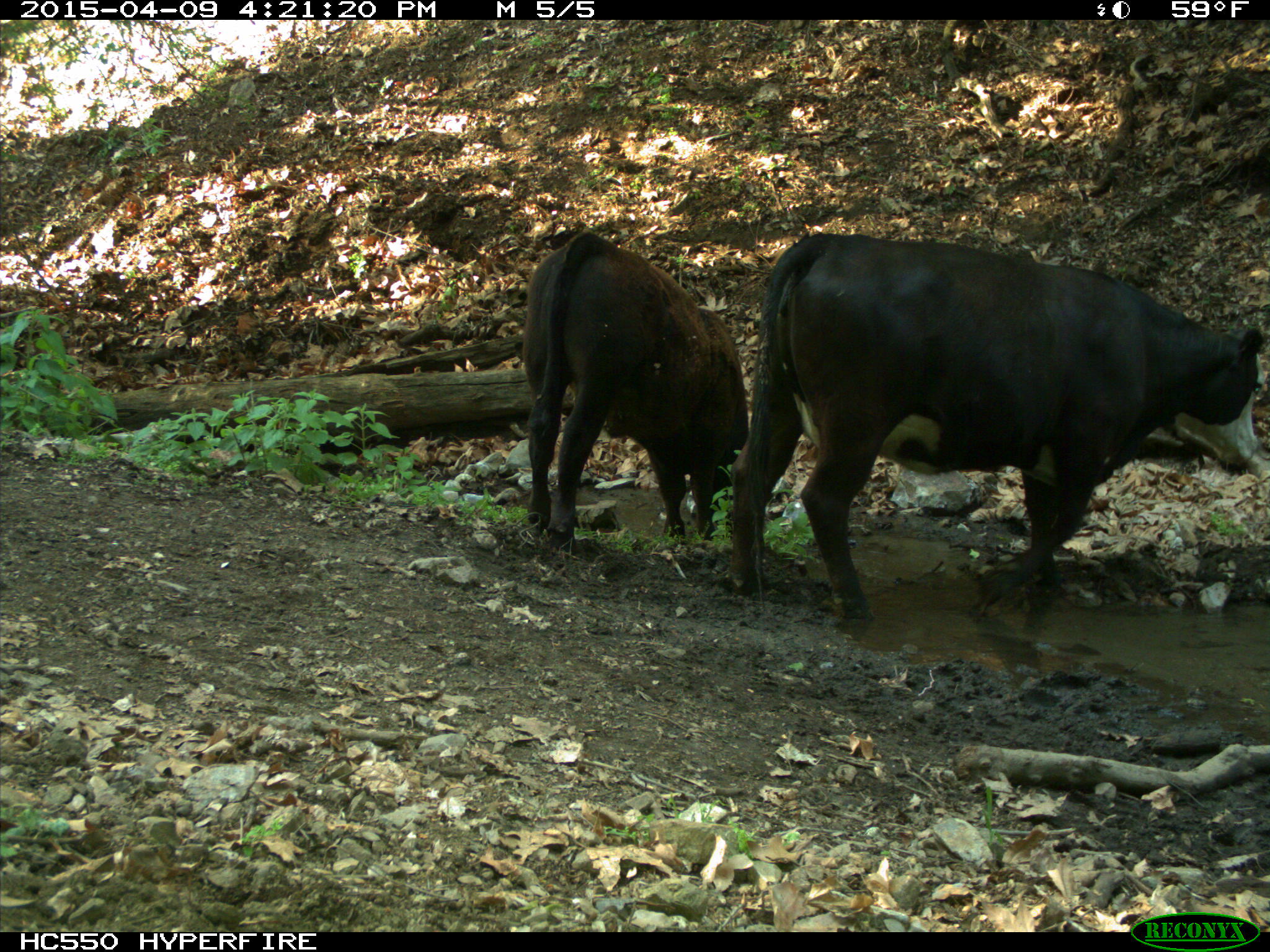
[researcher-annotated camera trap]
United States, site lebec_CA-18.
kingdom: Animalia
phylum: Chordata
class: Mammalia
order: Artiodactyla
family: Bovidae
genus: Bos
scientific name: Bos taurus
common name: domestic cow